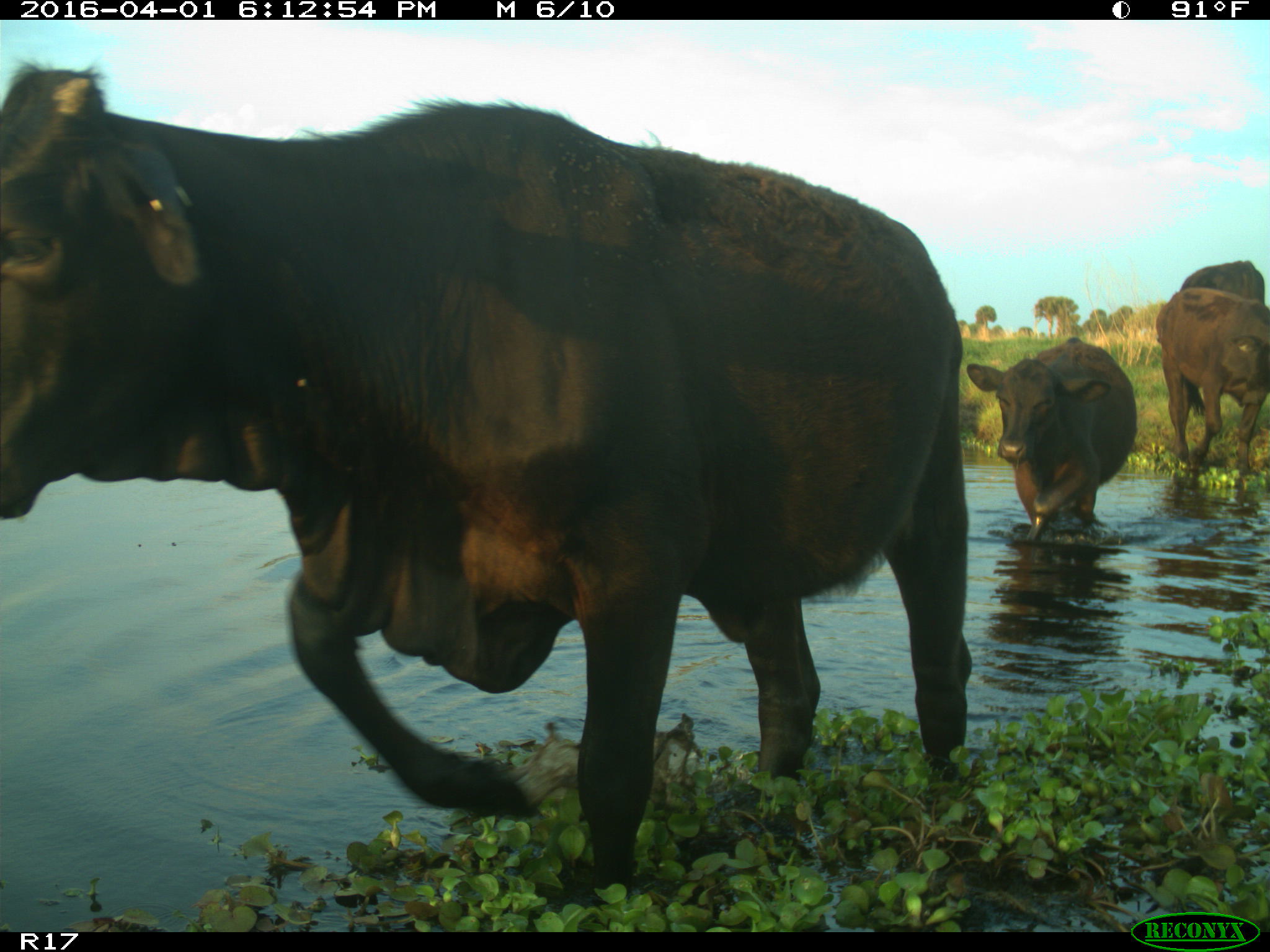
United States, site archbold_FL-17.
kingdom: Animalia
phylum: Chordata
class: Mammalia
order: Artiodactyla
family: Bovidae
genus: Bos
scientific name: Bos taurus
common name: domestic cow